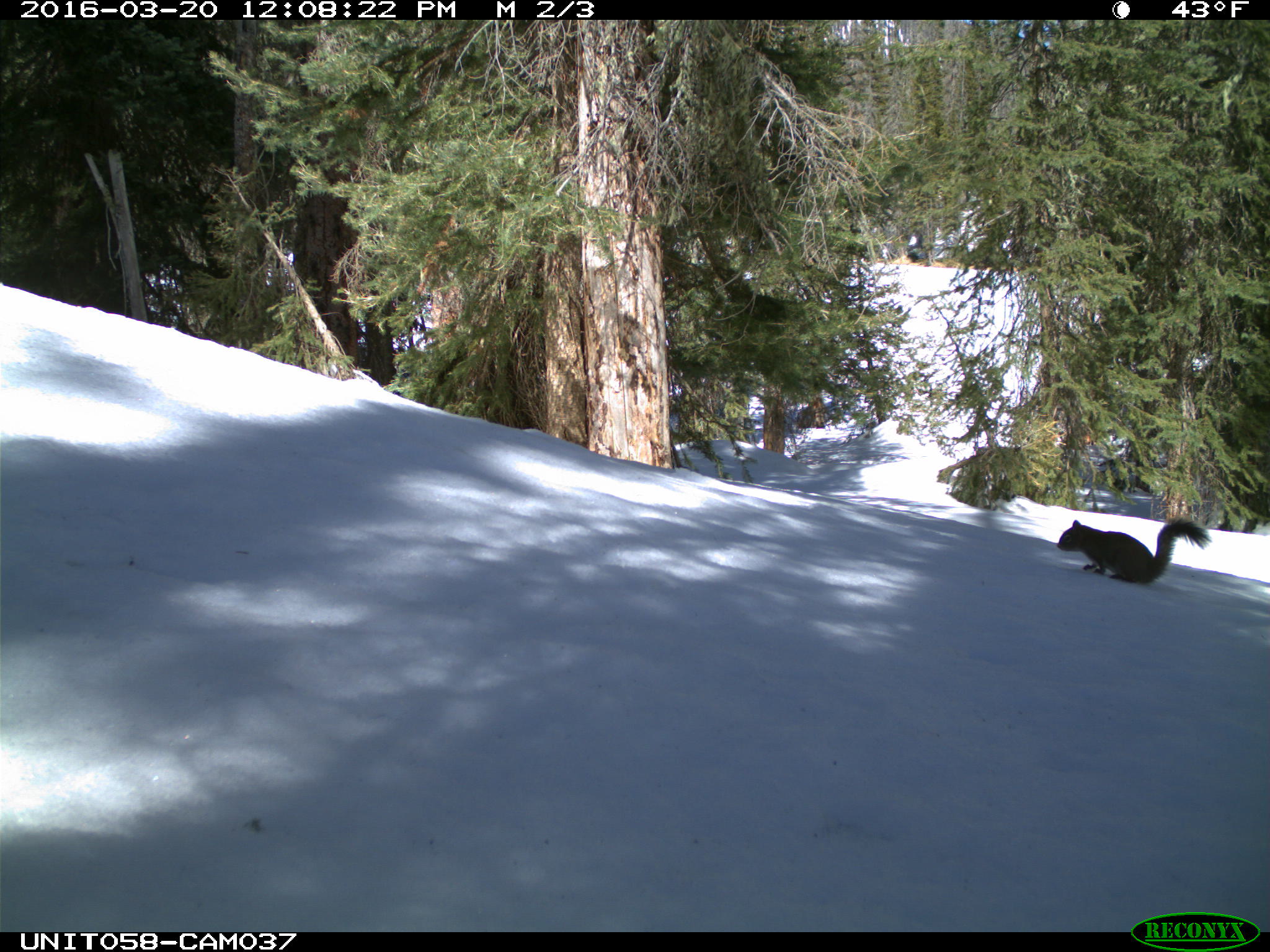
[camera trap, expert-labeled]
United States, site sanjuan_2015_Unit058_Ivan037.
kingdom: Animalia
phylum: Chordata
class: Mammalia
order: Rodentia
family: Sciuridae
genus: Tamiasciurus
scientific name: Tamiasciurus hudsonicus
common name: american red squirrel